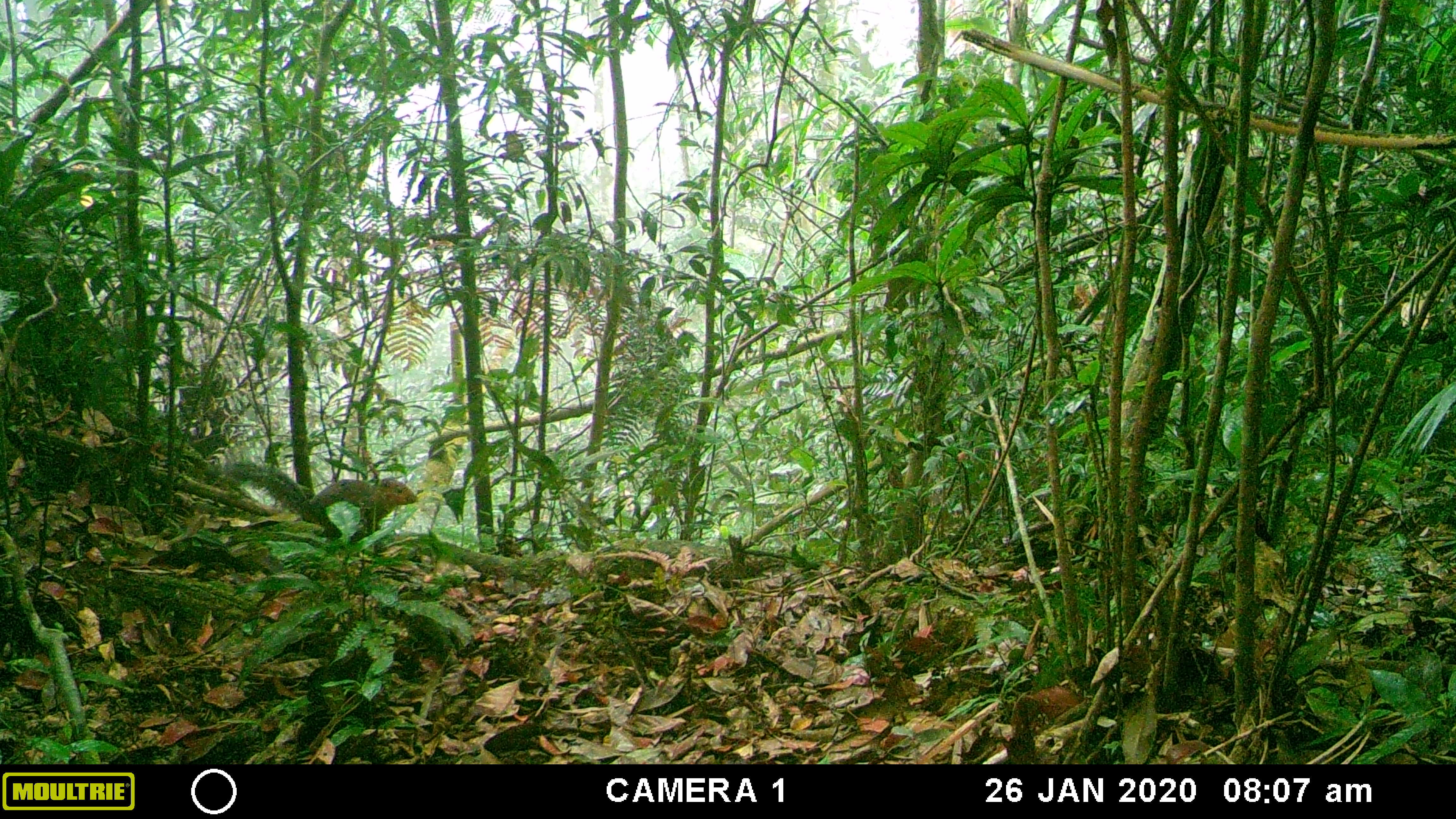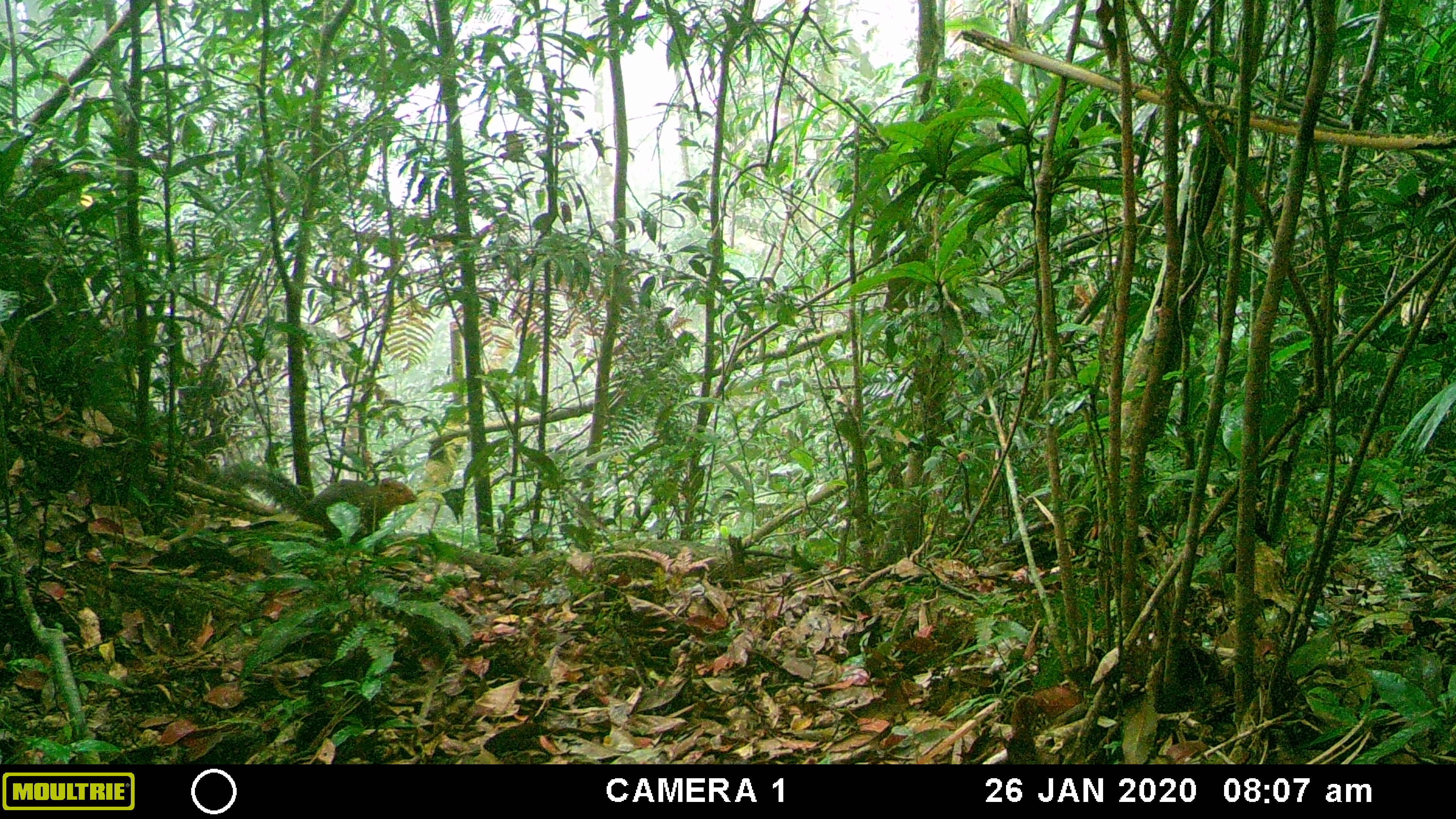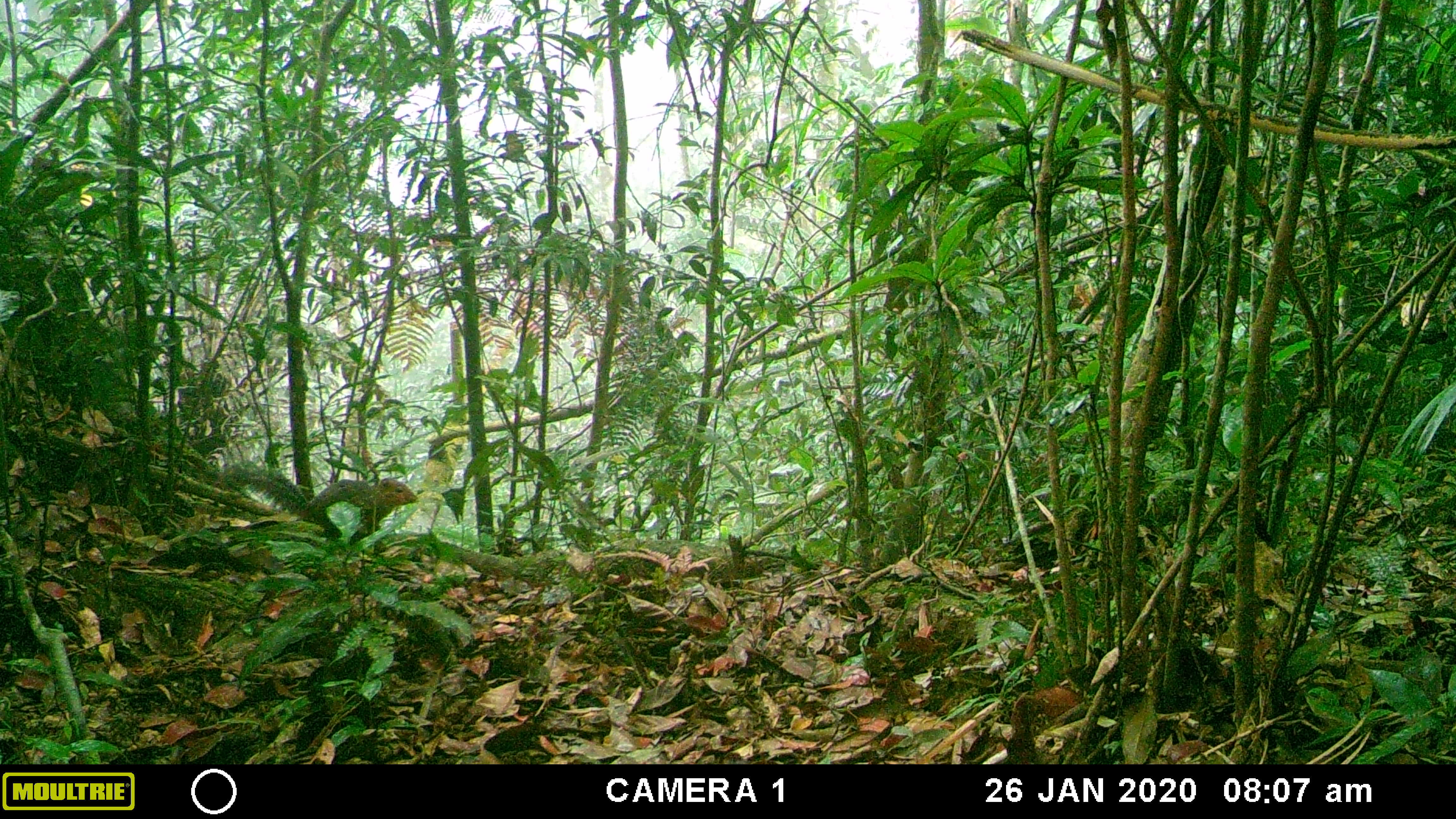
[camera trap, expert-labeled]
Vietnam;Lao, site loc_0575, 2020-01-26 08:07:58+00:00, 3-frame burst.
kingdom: Animalia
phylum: Chordata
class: Mammalia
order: Rodentia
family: Sciuridae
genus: Dremomys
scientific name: Dremomys rufigenis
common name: red-cheeked squirrel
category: red cheeked squirrel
Red cheeked squirrel (red-cheeked squirrel) (Dremomys rufigenis). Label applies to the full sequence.